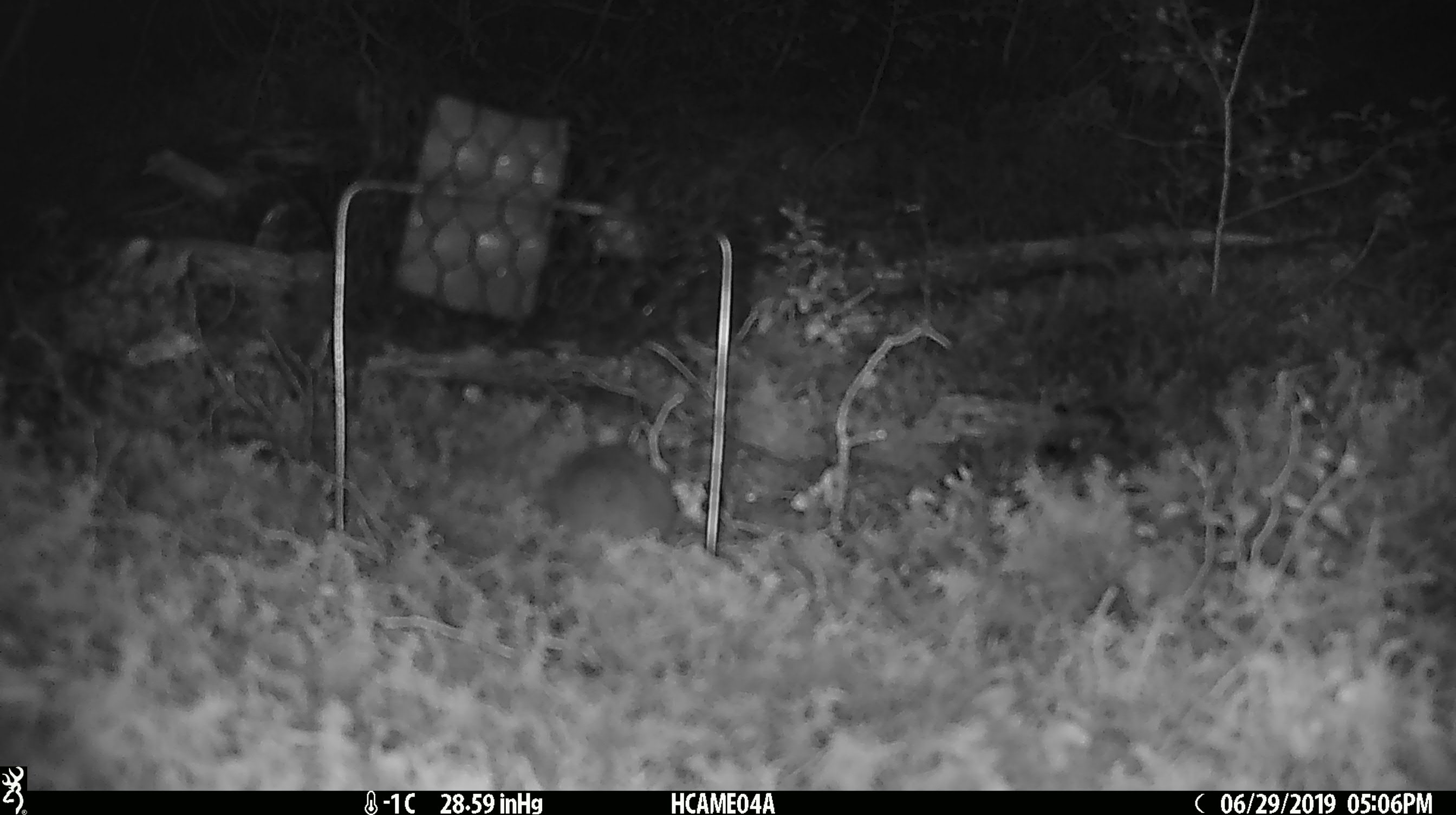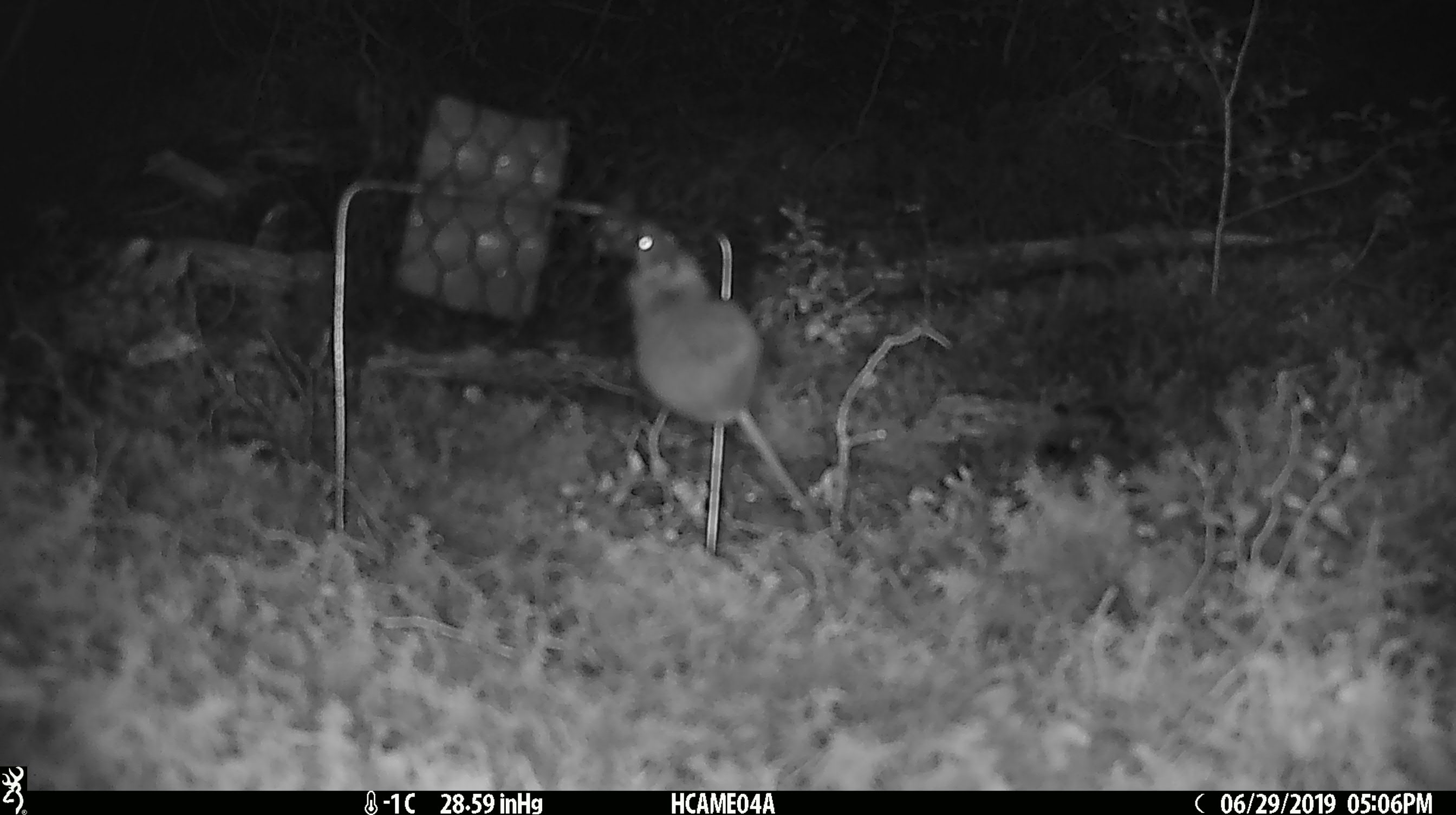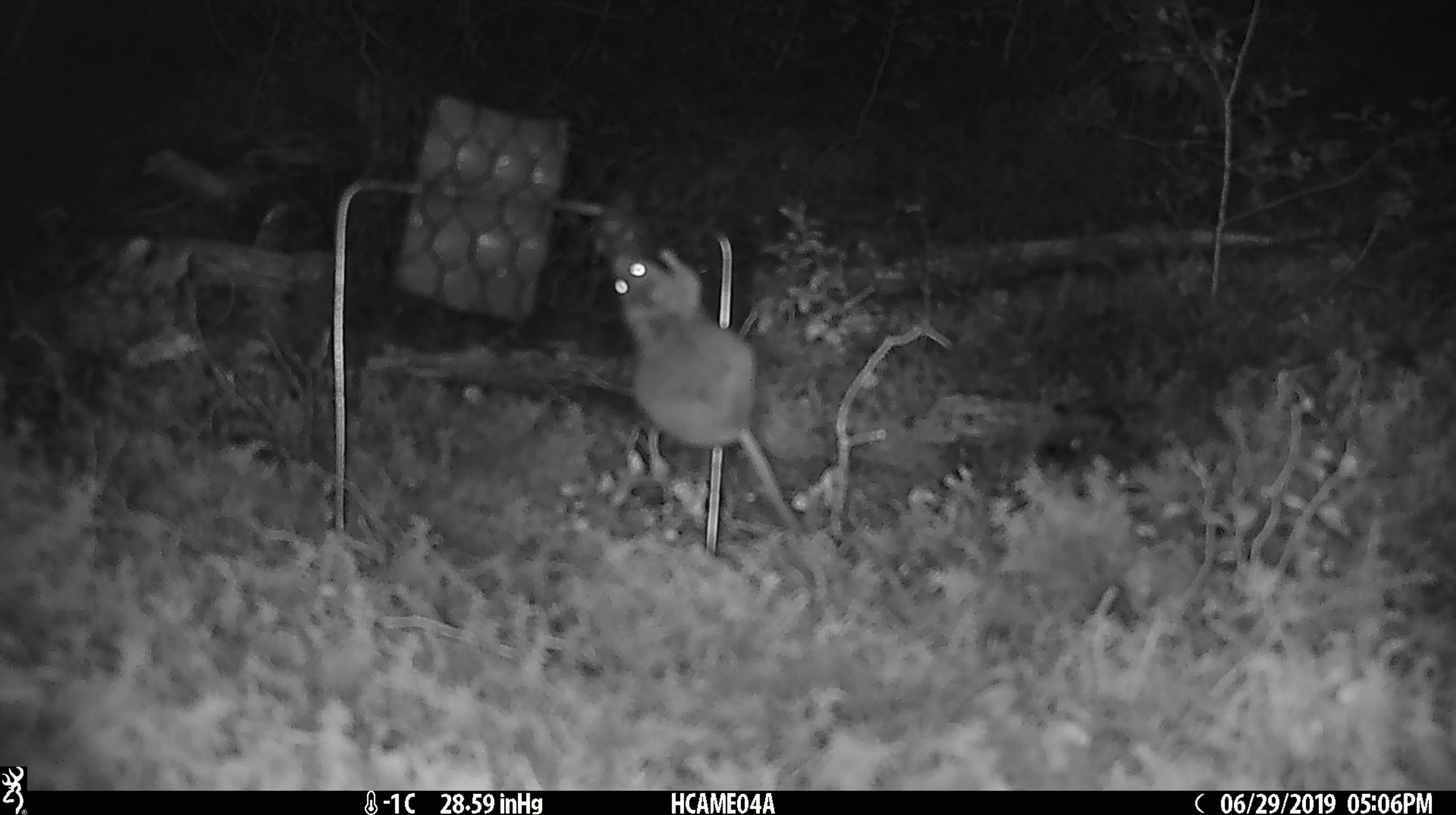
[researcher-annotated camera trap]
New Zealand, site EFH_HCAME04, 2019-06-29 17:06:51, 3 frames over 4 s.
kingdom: Animalia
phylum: Chordata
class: Mammalia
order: Rodentia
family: Muridae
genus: Mus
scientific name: Mus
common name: mouse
Mouse (Mus).